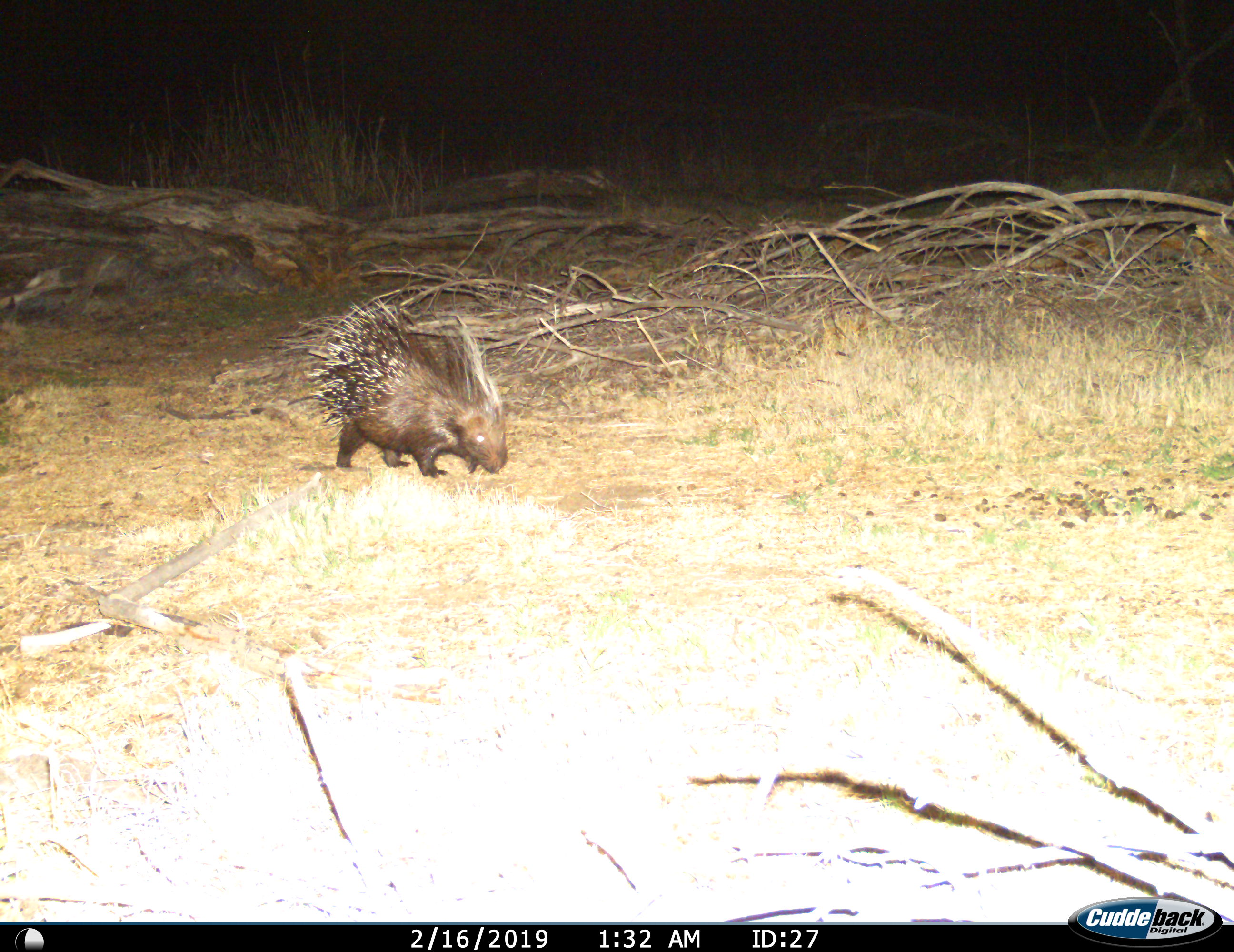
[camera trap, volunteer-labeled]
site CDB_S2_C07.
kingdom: Animalia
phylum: Chordata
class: Mammalia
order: Rodentia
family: Hystricidae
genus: Hystrix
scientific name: Hystrix cristata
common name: crested porcupine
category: porcupine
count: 1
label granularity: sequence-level